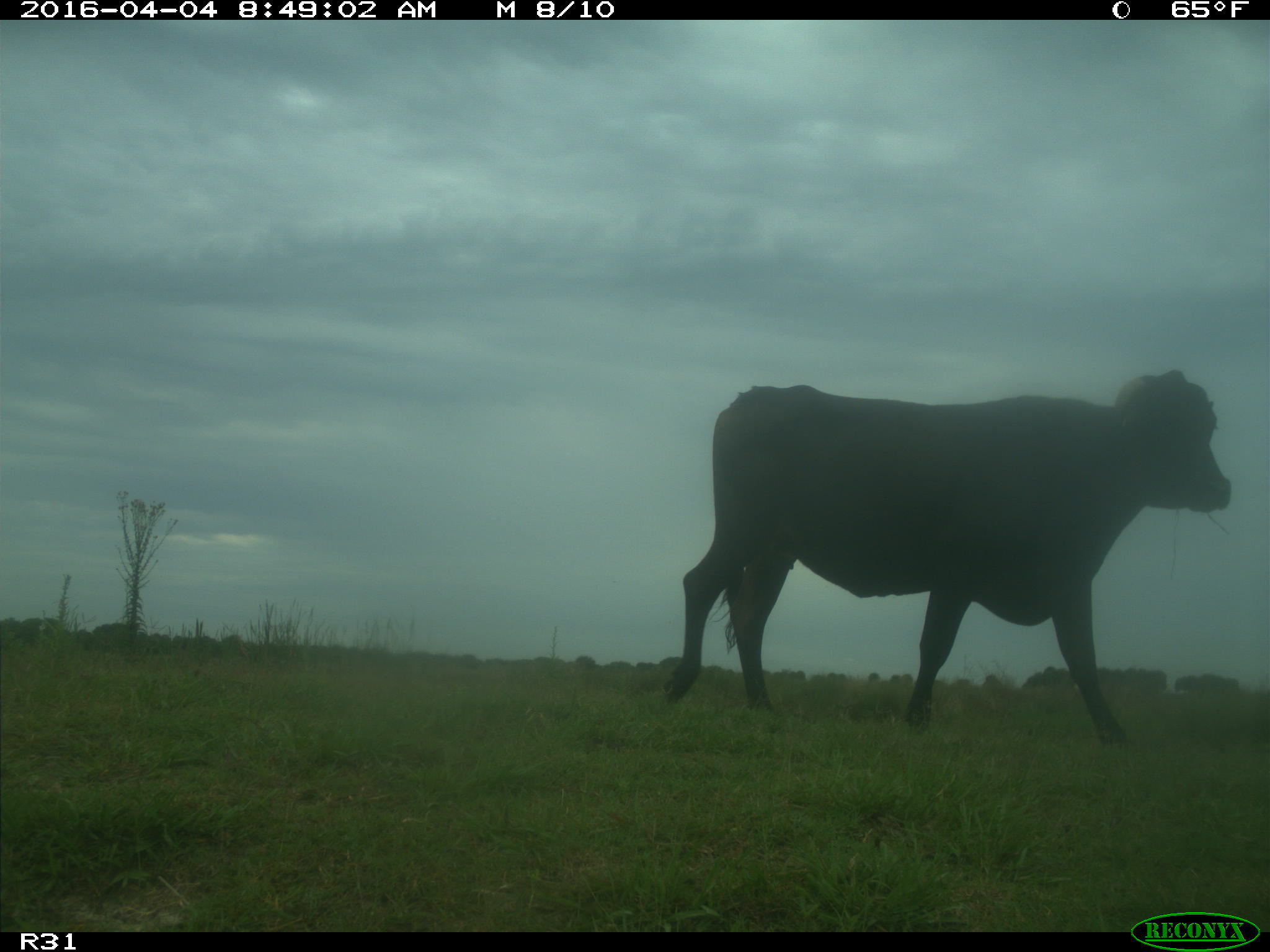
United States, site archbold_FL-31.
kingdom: Animalia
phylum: Chordata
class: Mammalia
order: Artiodactyla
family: Bovidae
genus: Bos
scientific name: Bos taurus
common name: domestic cow